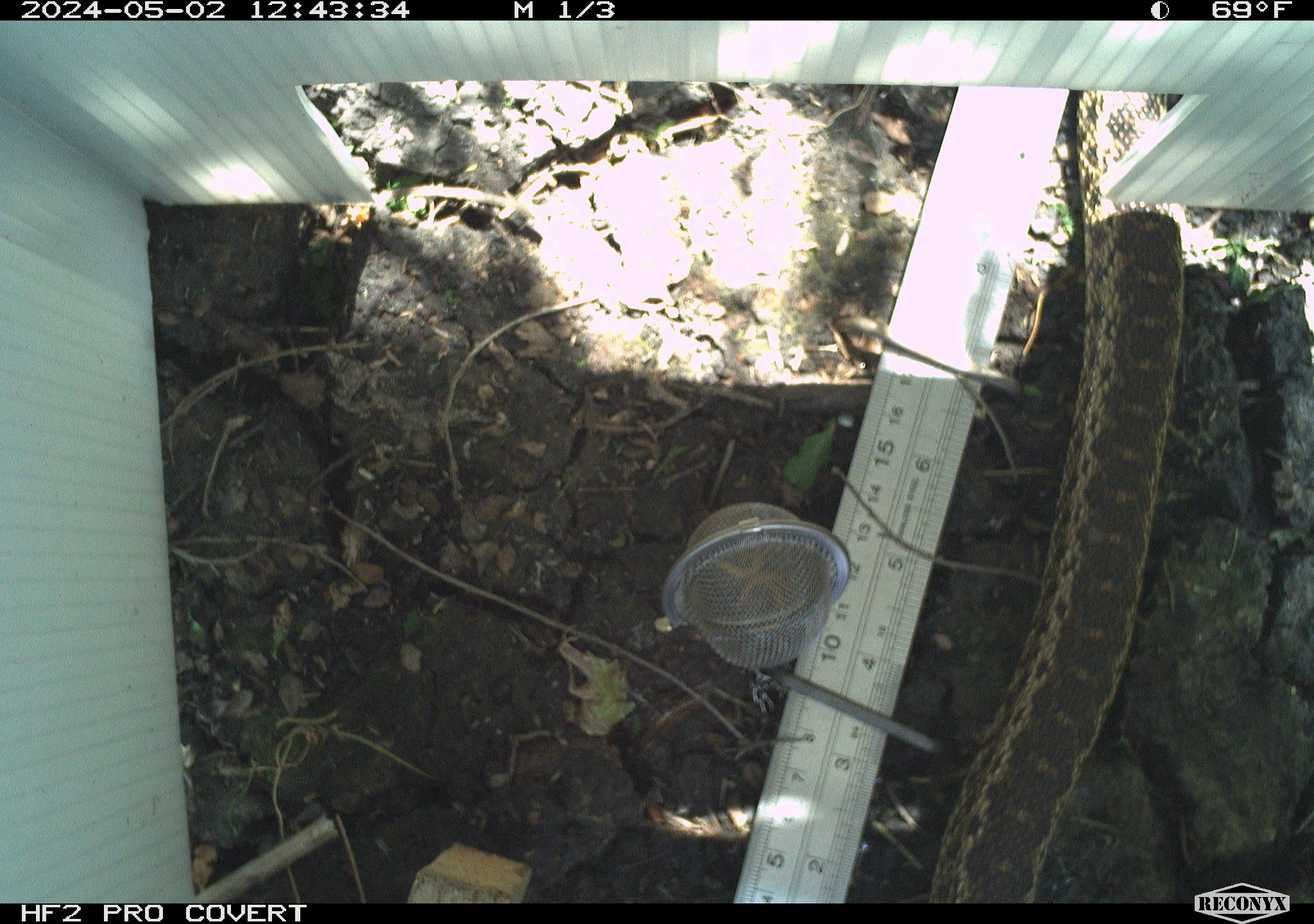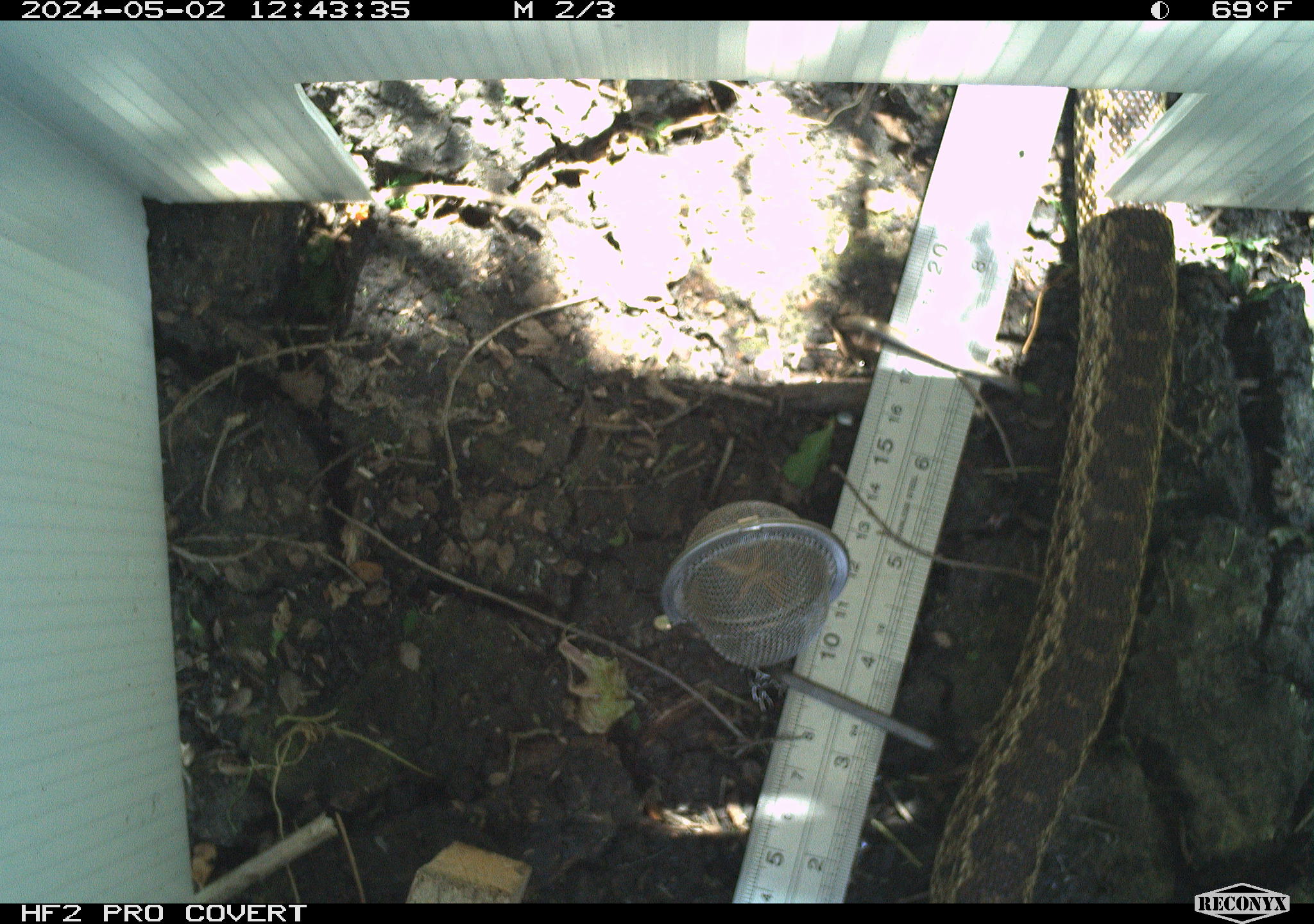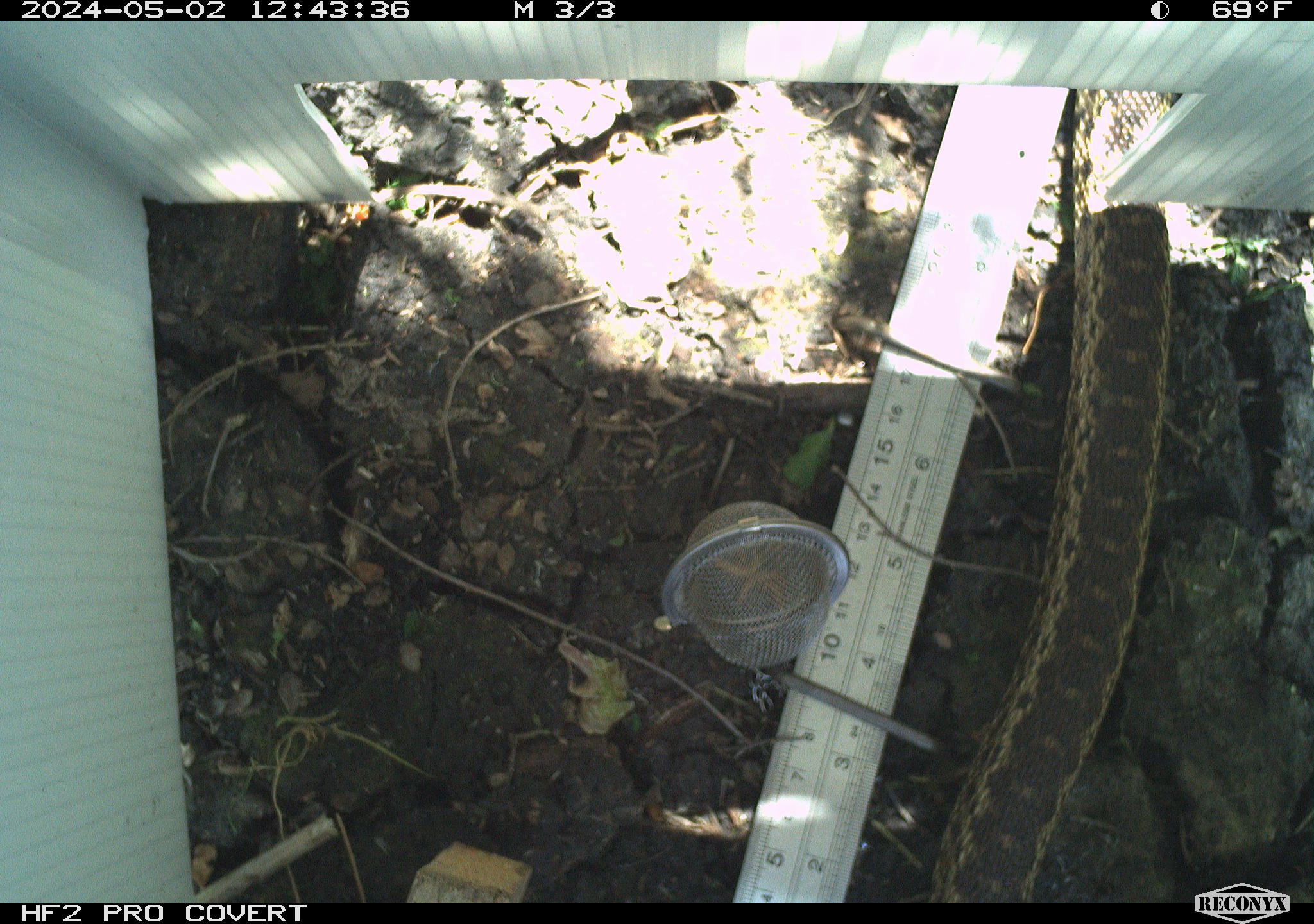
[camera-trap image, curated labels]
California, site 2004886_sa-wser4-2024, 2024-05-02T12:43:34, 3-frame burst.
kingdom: Animalia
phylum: Chordata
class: Reptilia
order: Squamata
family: Colubridae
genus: Pituophis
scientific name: Pituophis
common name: bullsnakes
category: pituophis species